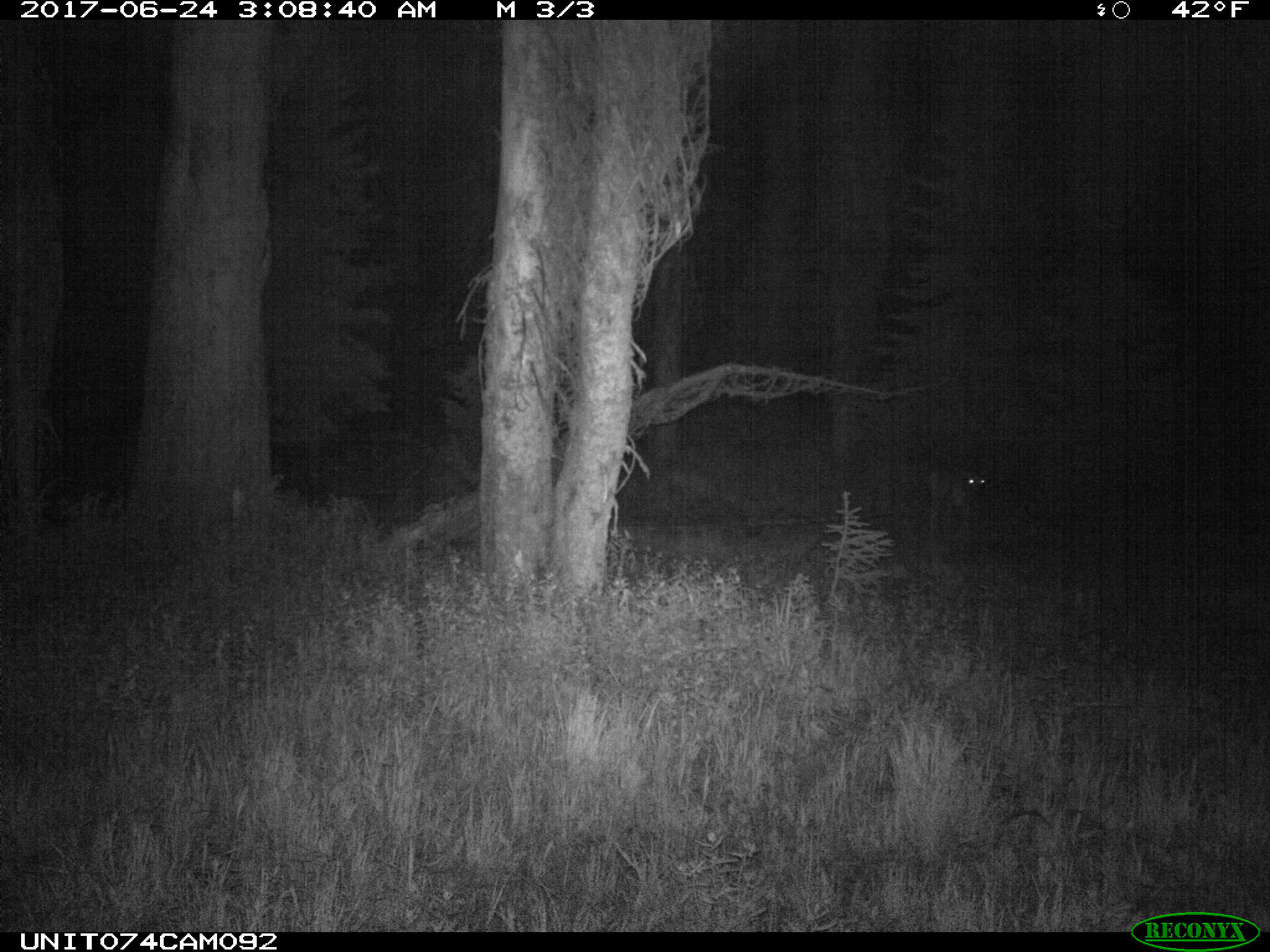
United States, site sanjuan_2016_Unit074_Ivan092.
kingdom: Animalia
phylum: Chordata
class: Mammalia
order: Artiodactyla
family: Cervidae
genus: Odocoileus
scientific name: Odocoileus hemionus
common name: mule deer